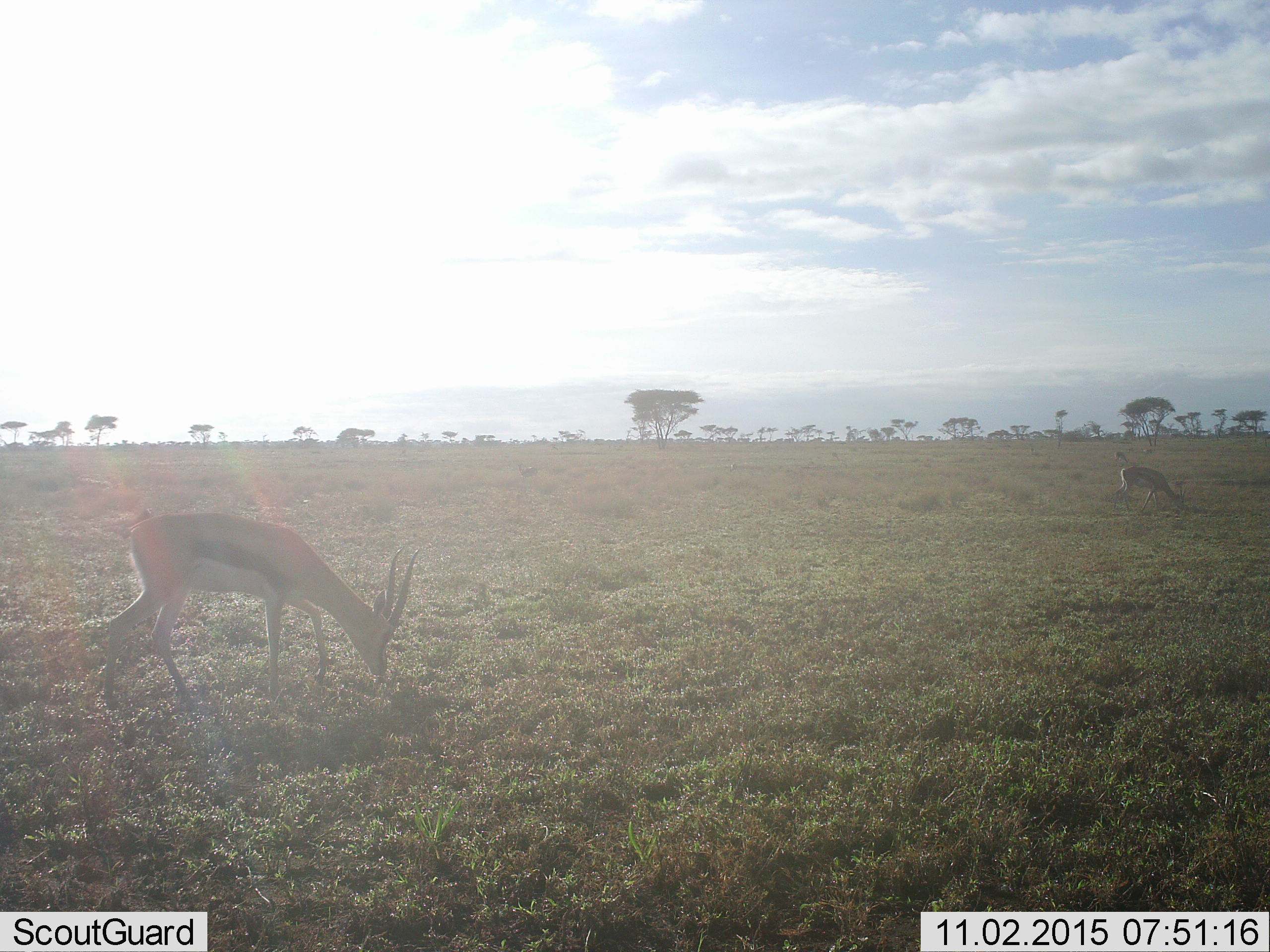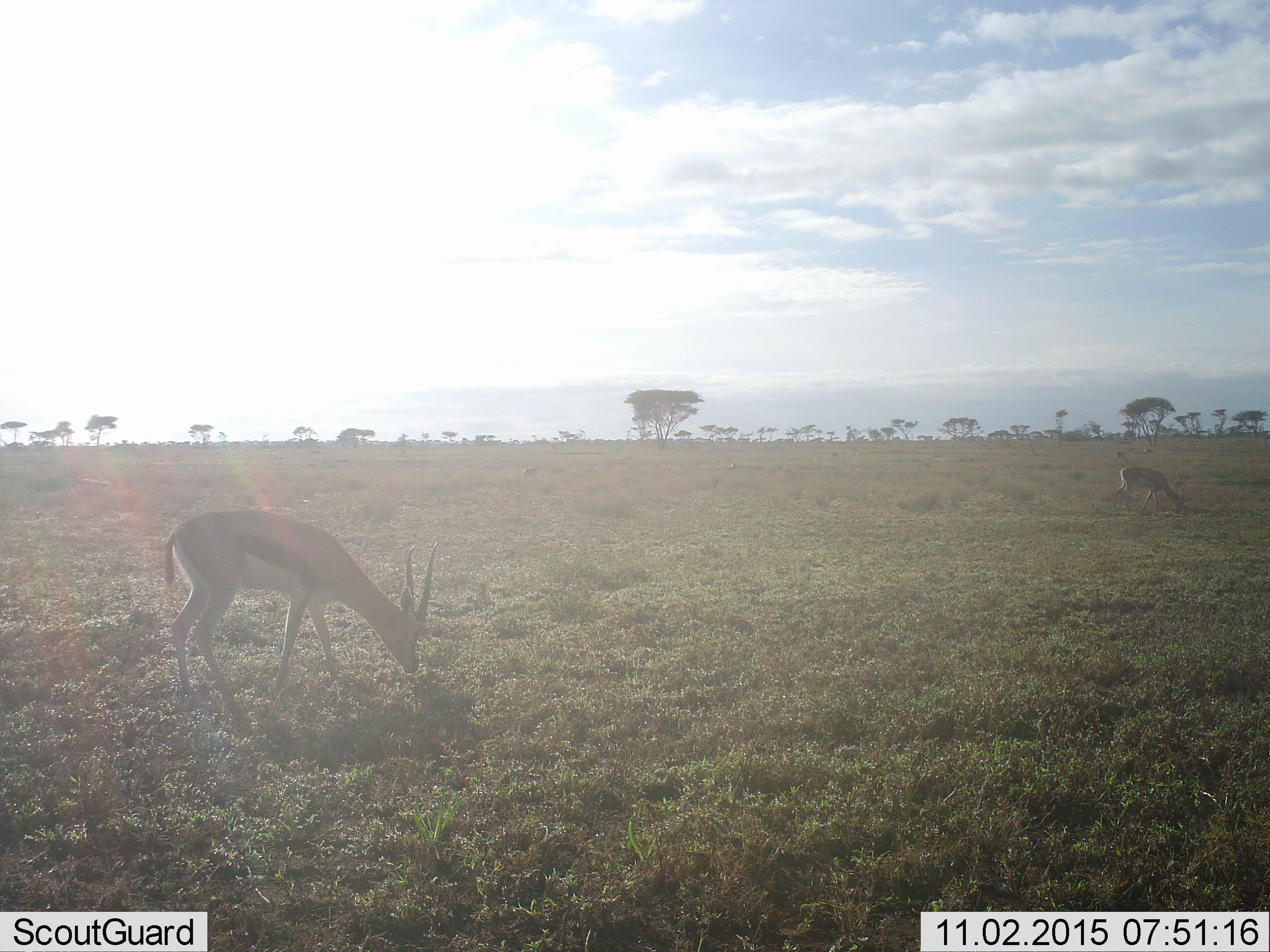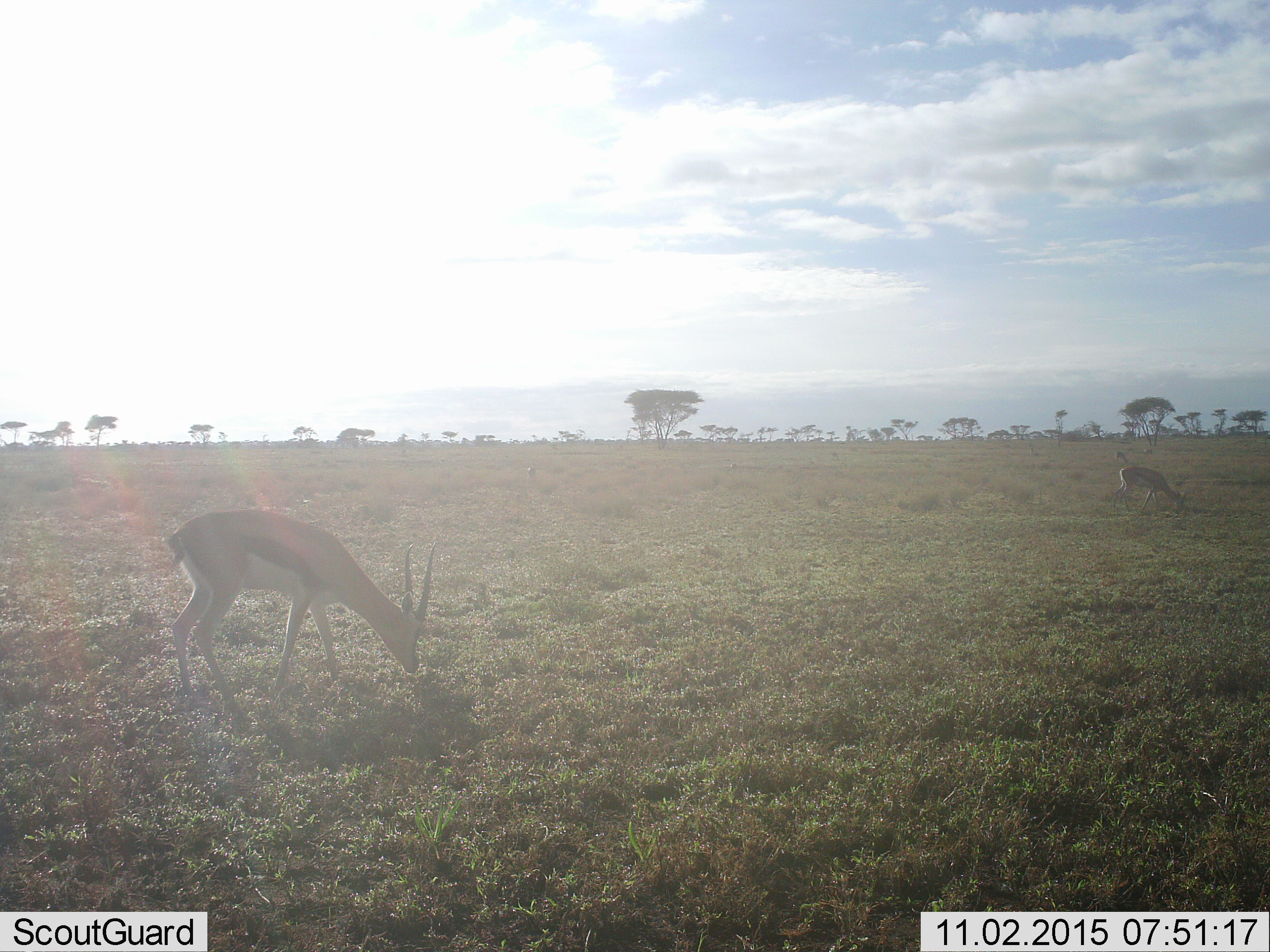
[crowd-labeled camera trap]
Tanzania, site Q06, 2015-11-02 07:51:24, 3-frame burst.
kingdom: Animalia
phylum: Chordata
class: Mammalia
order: Artiodactyla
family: Bovidae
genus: Eudorcas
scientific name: Eudorcas thomsonii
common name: thomson's gazelle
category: gazellethomsons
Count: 3.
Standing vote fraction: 43%.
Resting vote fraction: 0%.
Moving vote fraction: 29%.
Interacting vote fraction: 0%.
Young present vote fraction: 0%.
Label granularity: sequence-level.